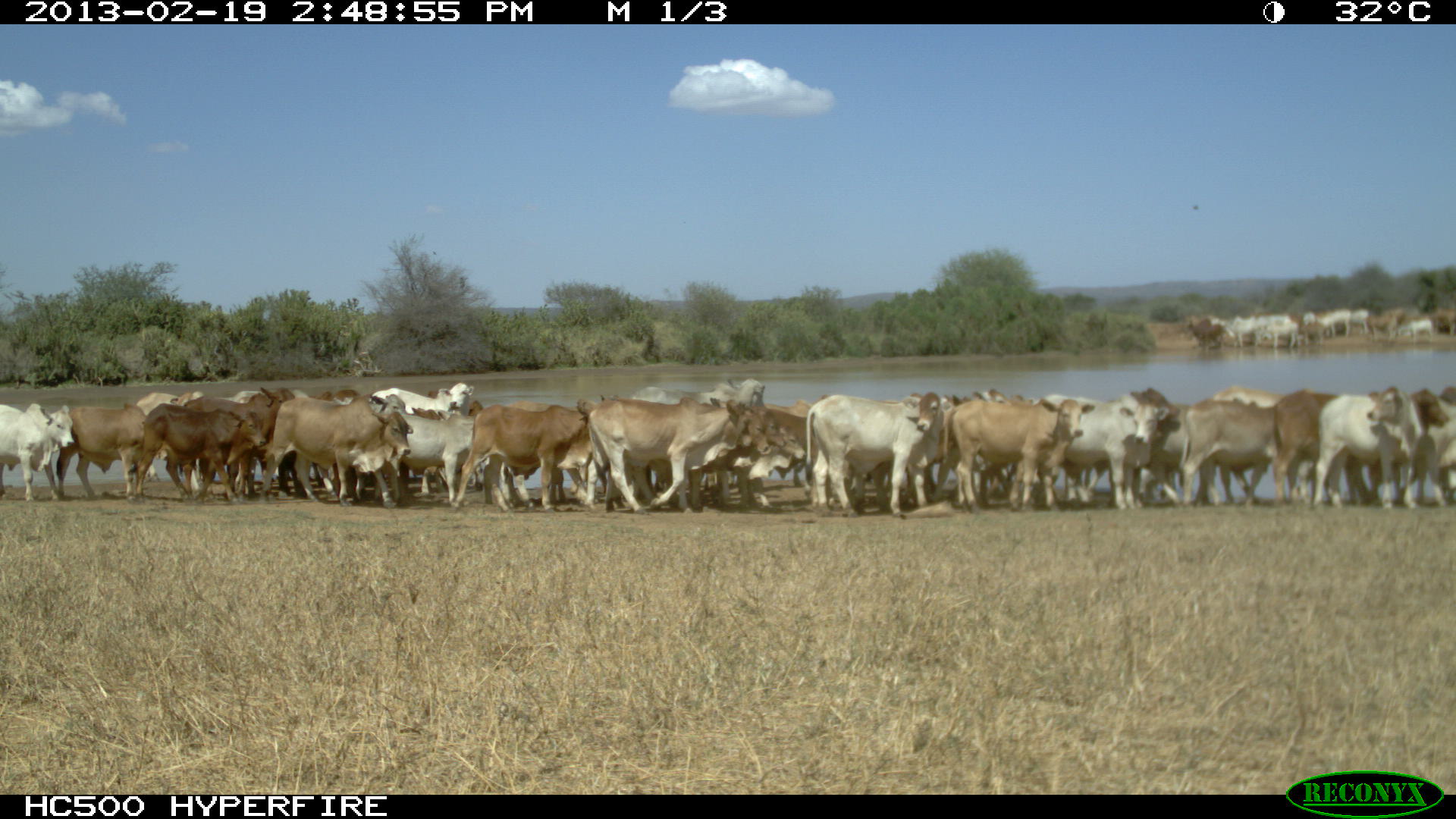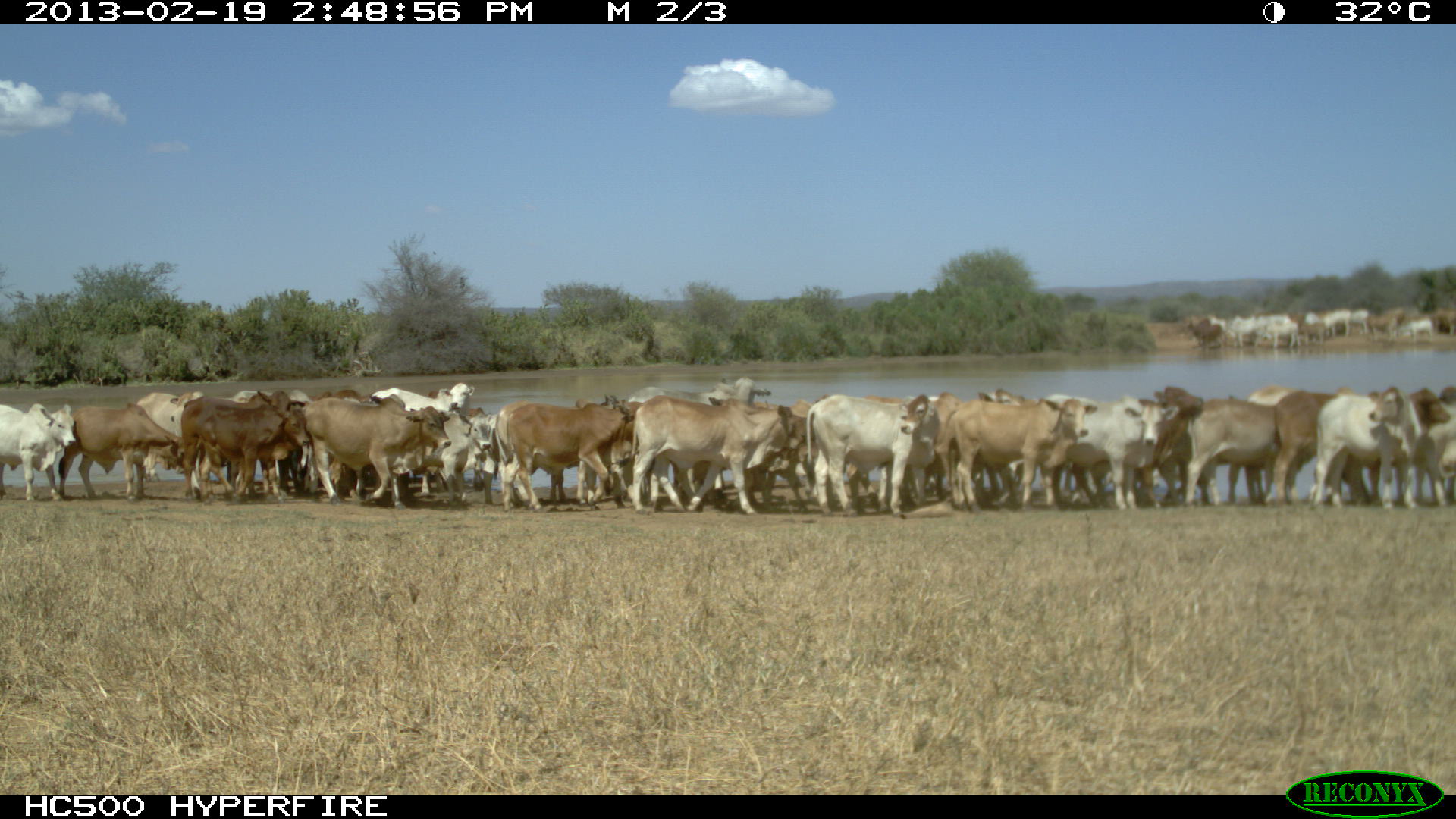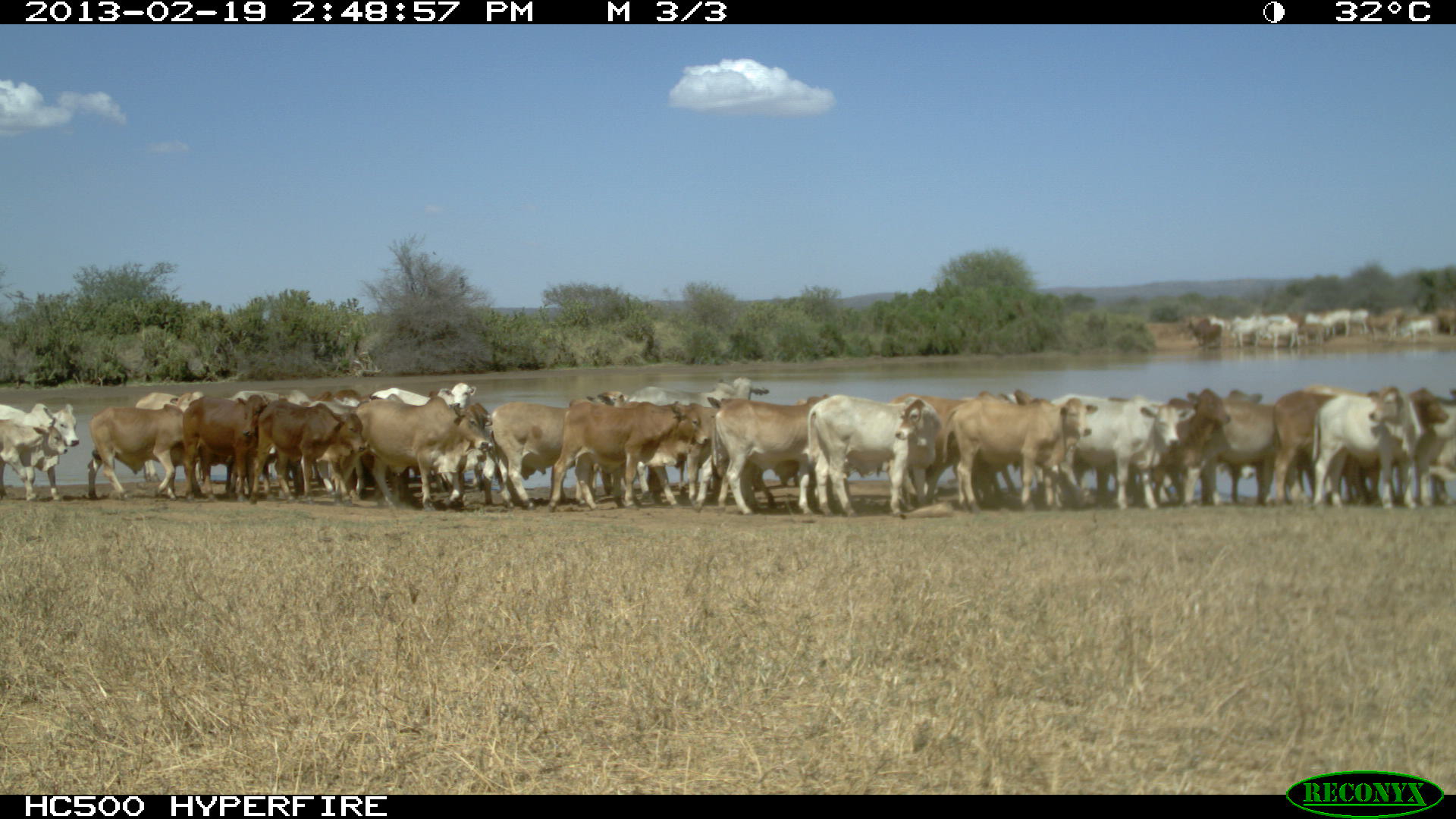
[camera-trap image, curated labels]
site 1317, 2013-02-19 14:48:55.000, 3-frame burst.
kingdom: Animalia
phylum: Chordata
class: Mammalia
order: Artiodactyla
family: Bovidae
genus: Bos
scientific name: Bos taurus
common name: domestic cattle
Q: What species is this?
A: Bos taurus (domestic cattle).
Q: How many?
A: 1.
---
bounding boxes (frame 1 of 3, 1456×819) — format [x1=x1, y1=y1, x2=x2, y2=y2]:
group: [x1=0, y1=376, x2=1456, y2=519]; [x1=1170, y1=302, x2=1455, y2=355]